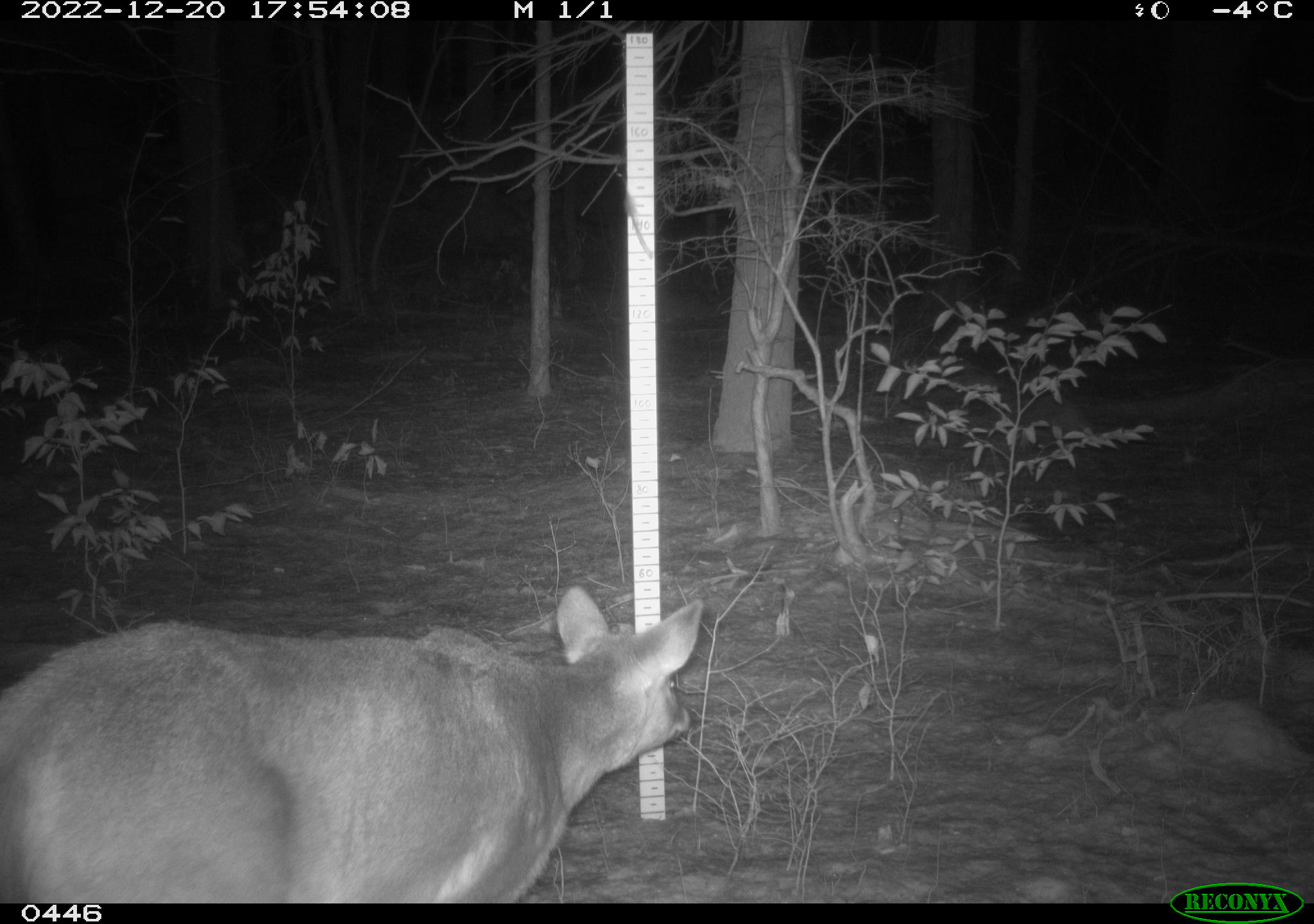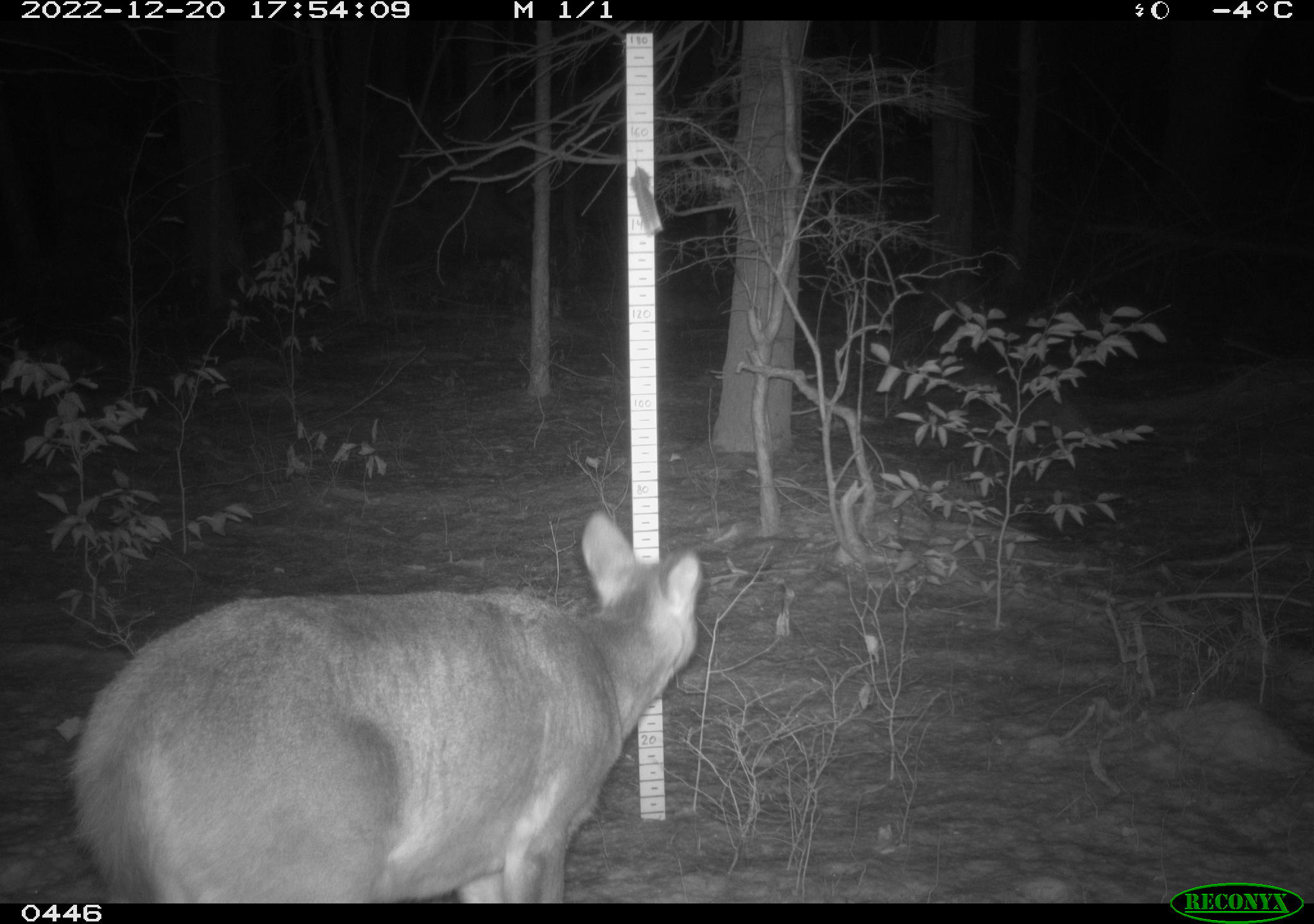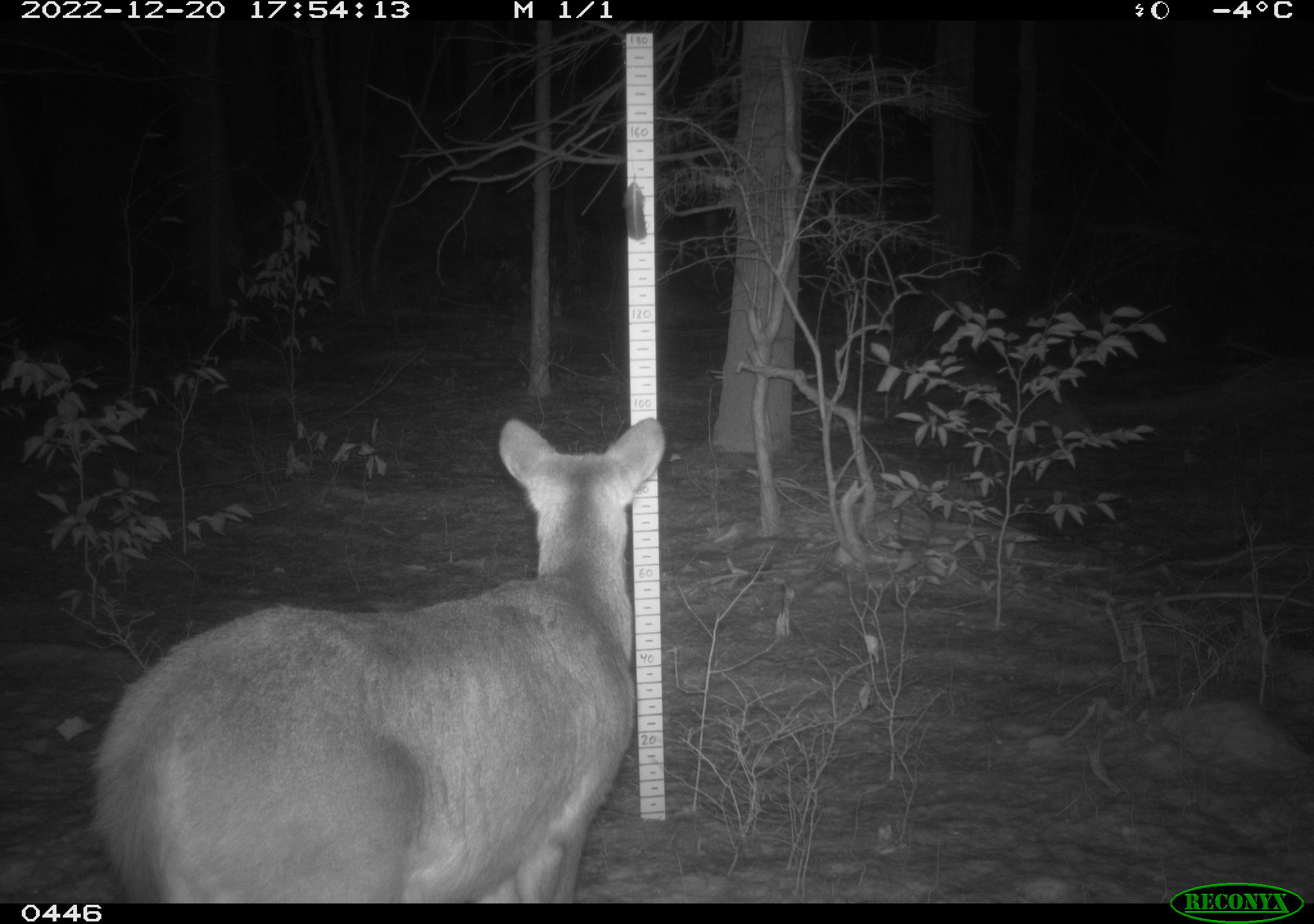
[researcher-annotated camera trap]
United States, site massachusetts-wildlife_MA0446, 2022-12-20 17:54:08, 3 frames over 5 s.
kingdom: Animalia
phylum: Chordata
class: Mammalia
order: Artiodactyla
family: Cervidae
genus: Odocoileus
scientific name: Odocoileus virginianus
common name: white-tailed deer